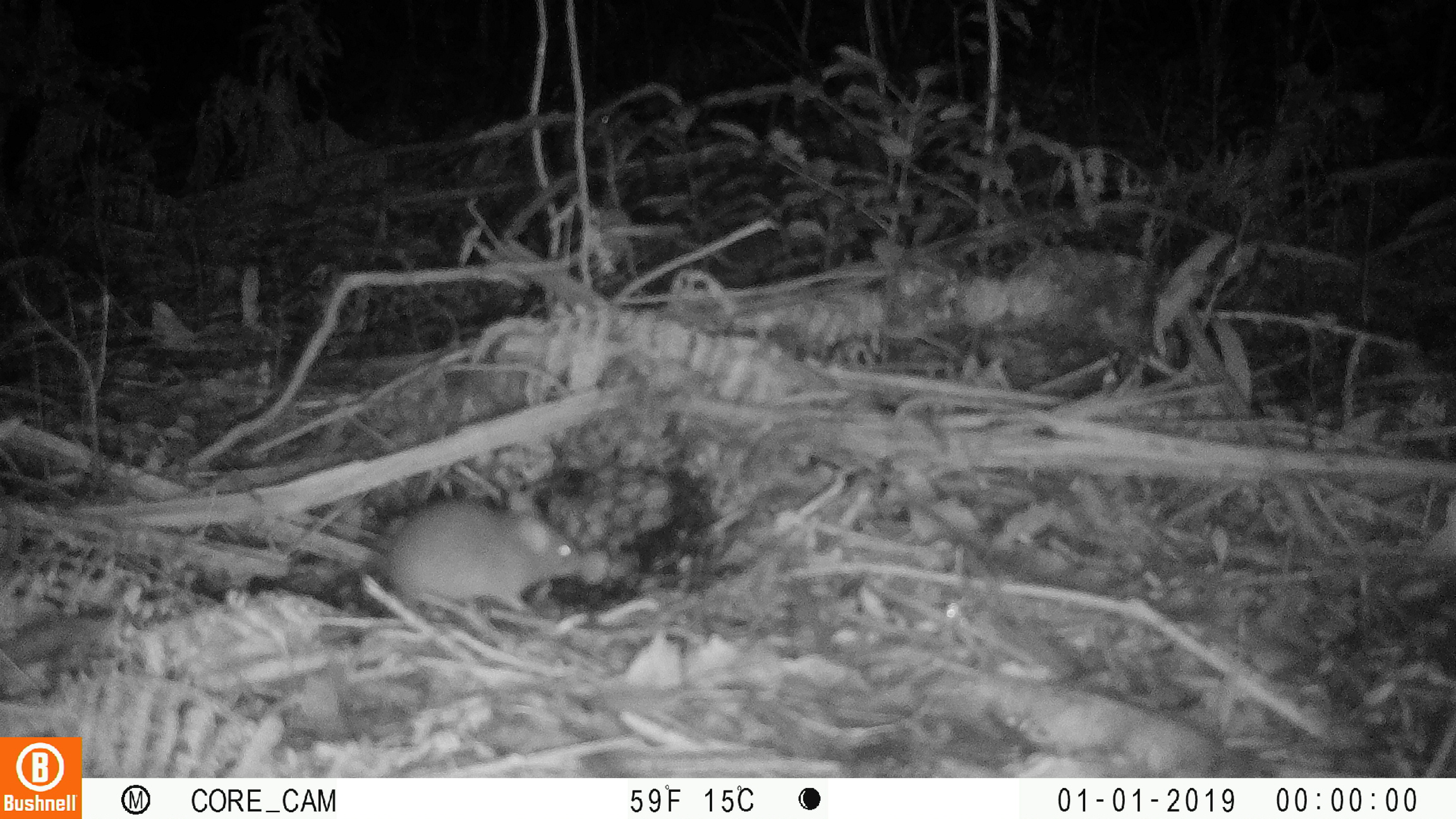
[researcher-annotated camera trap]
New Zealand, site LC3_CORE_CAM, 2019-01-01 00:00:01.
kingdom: Animalia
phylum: Chordata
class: Mammalia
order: Rodentia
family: Muridae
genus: Mus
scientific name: Mus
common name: mouse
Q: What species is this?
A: Mouse (Mus).